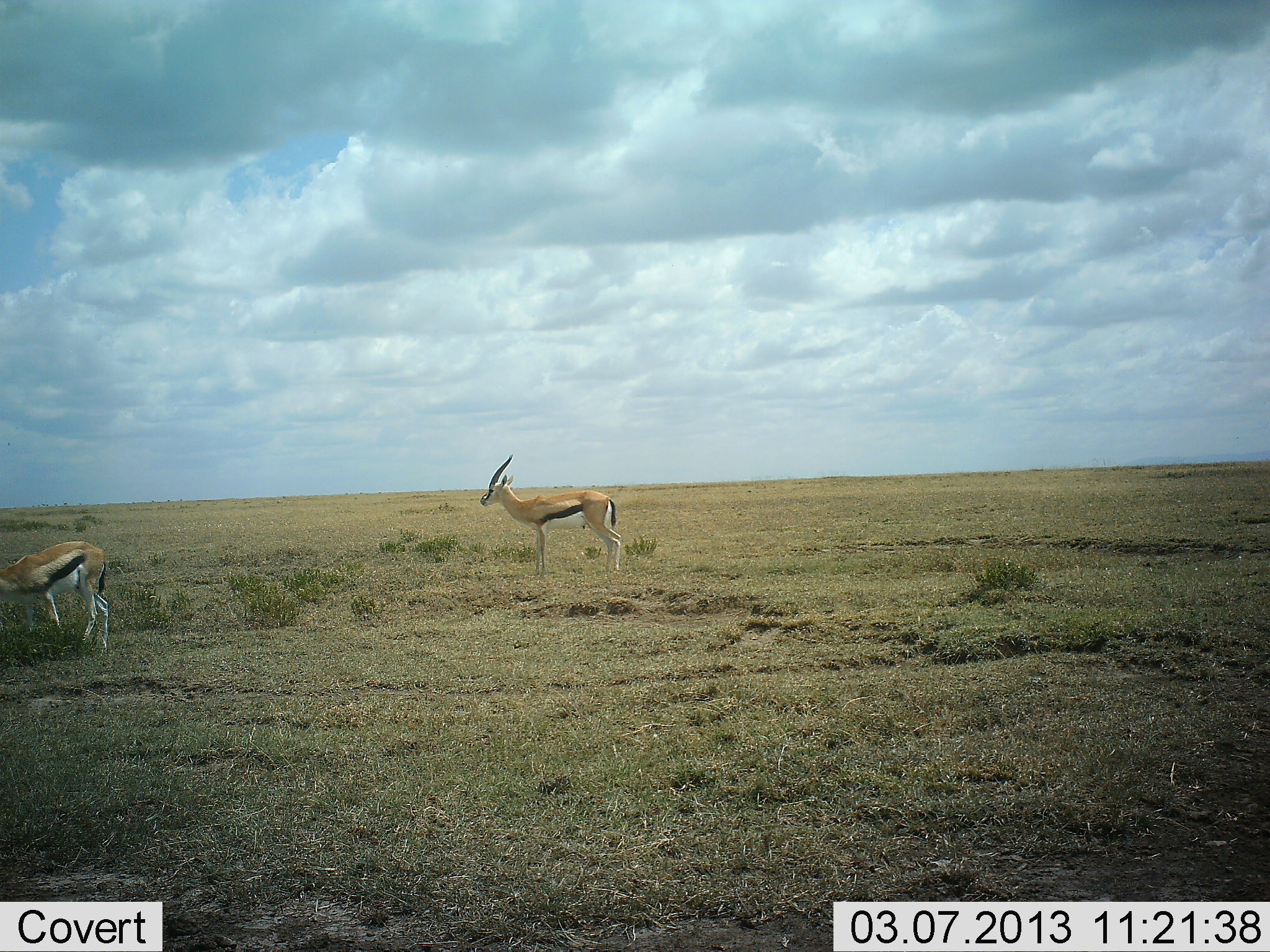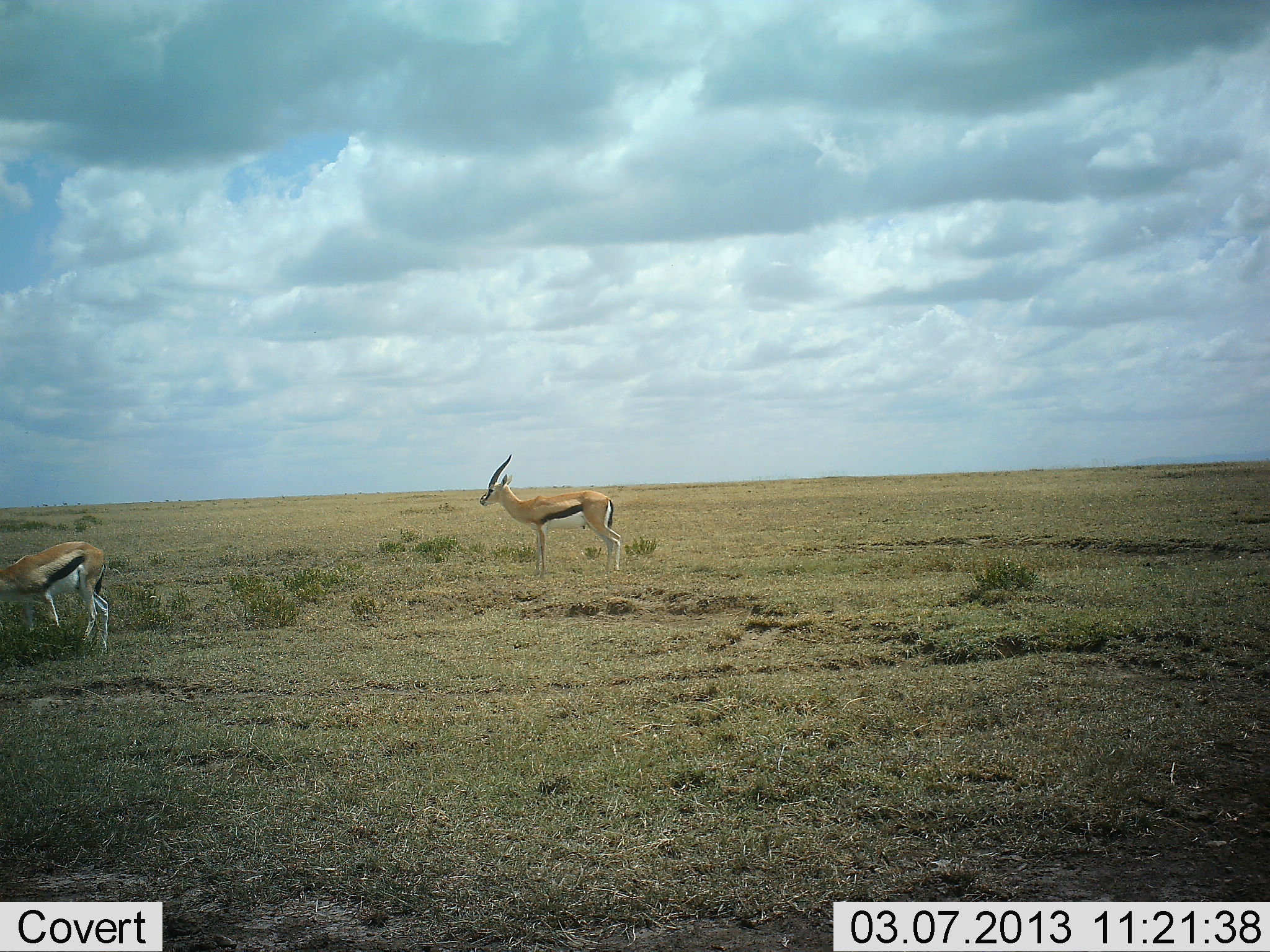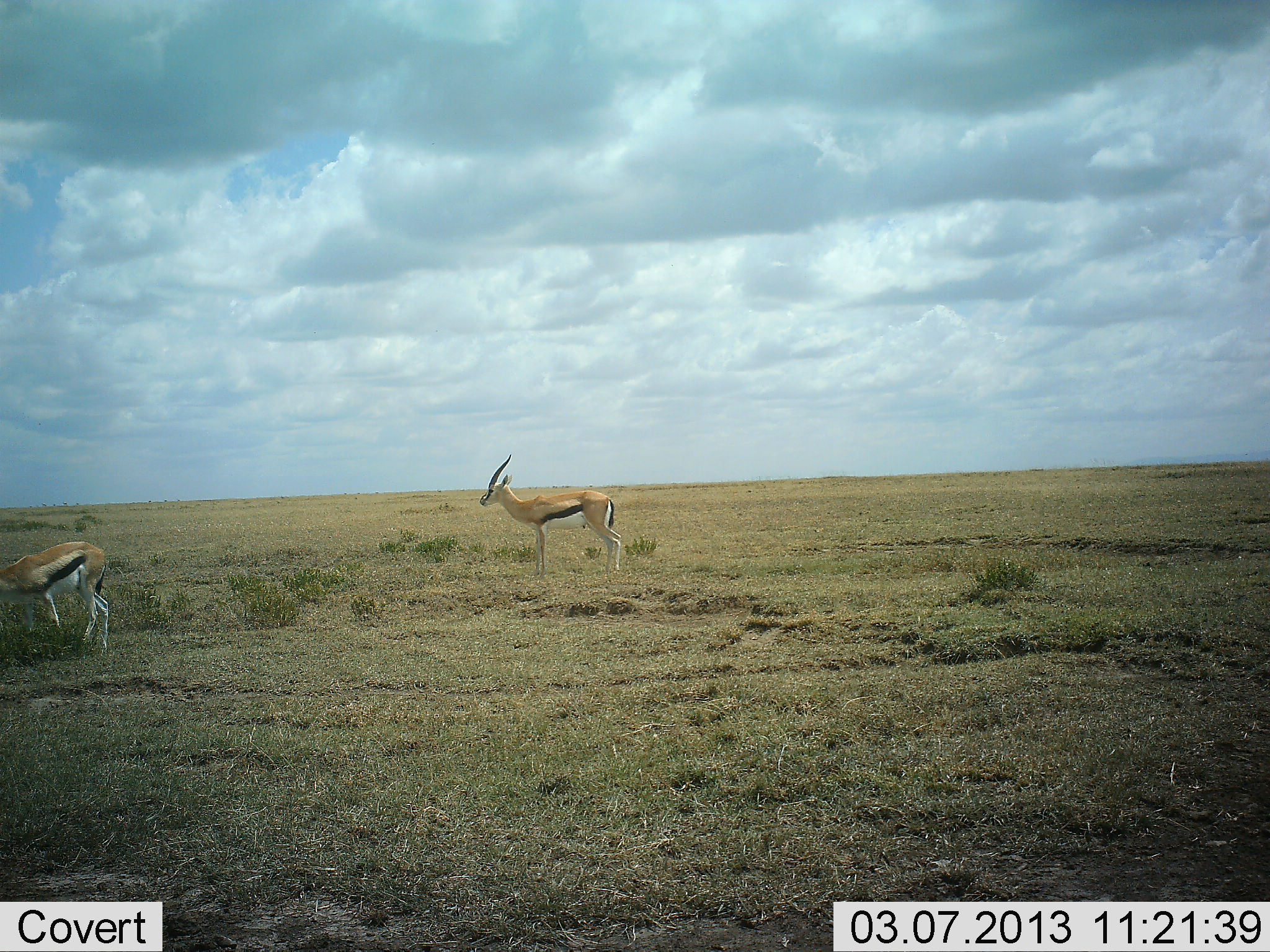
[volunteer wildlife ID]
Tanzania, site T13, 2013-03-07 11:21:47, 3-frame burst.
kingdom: Animalia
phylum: Chordata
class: Mammalia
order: Artiodactyla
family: Bovidae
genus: Eudorcas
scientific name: Eudorcas thomsonii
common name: thomson's gazelle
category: gazellethomsons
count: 2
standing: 100%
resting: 0%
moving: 0%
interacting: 0%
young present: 0%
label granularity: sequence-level